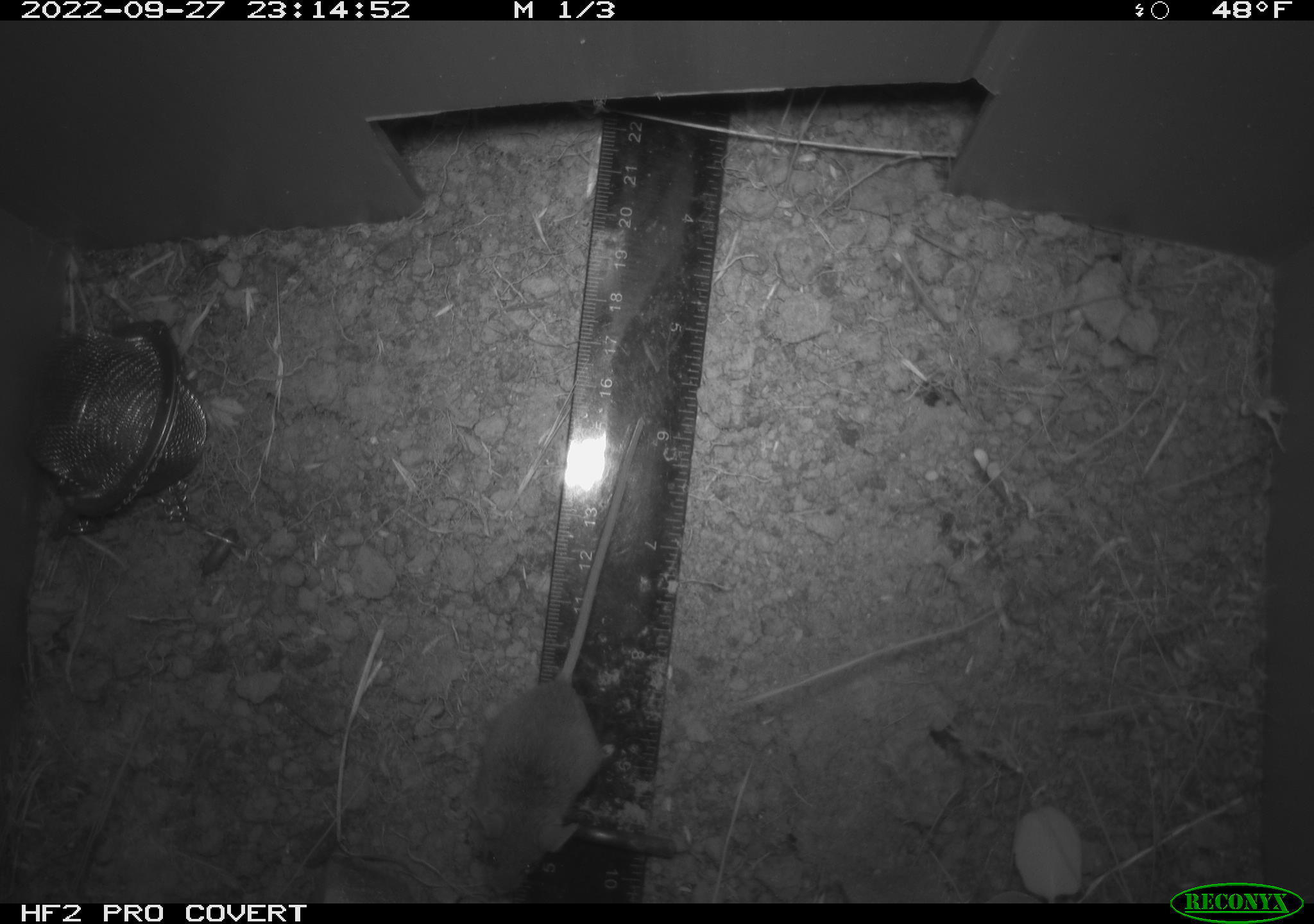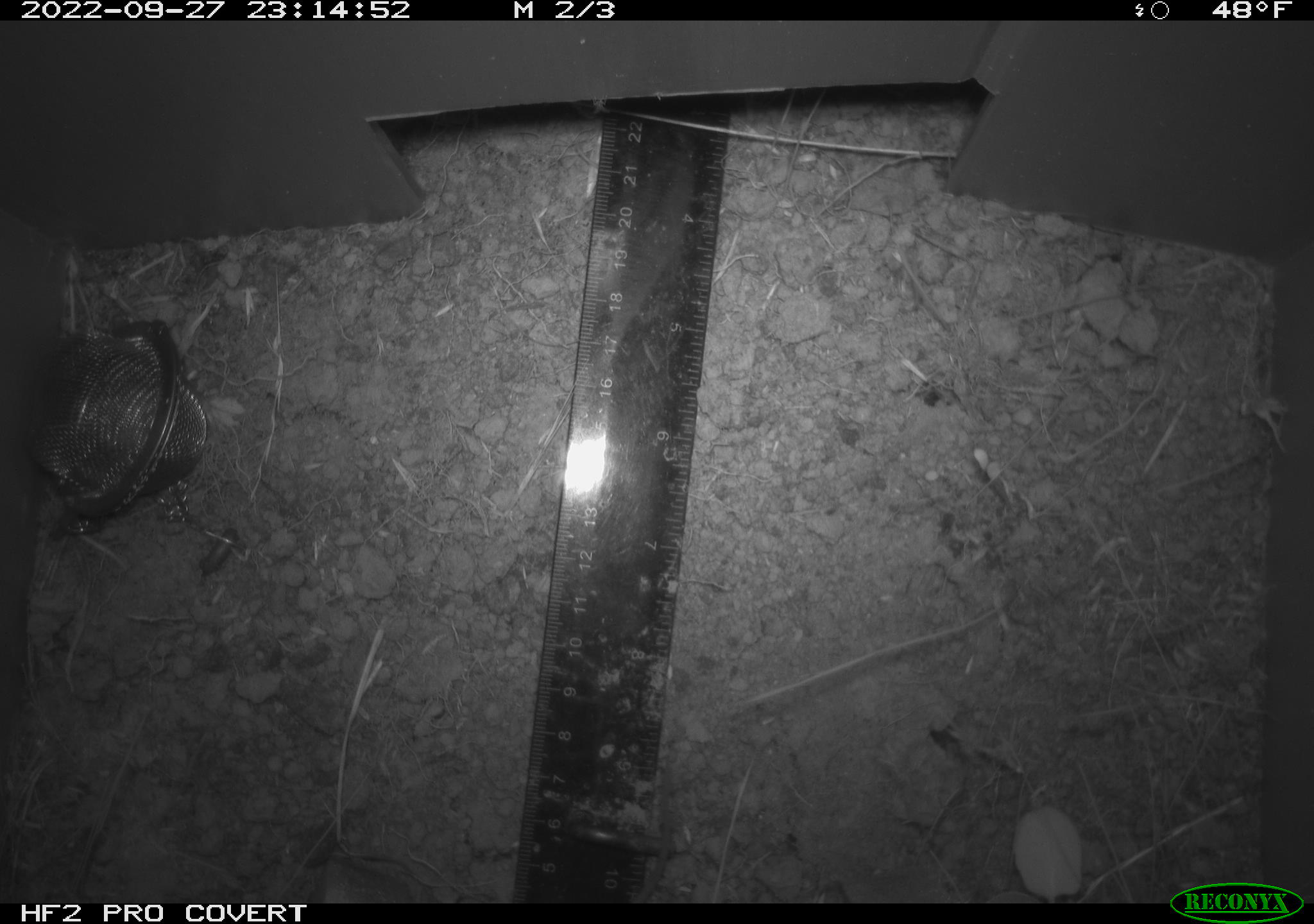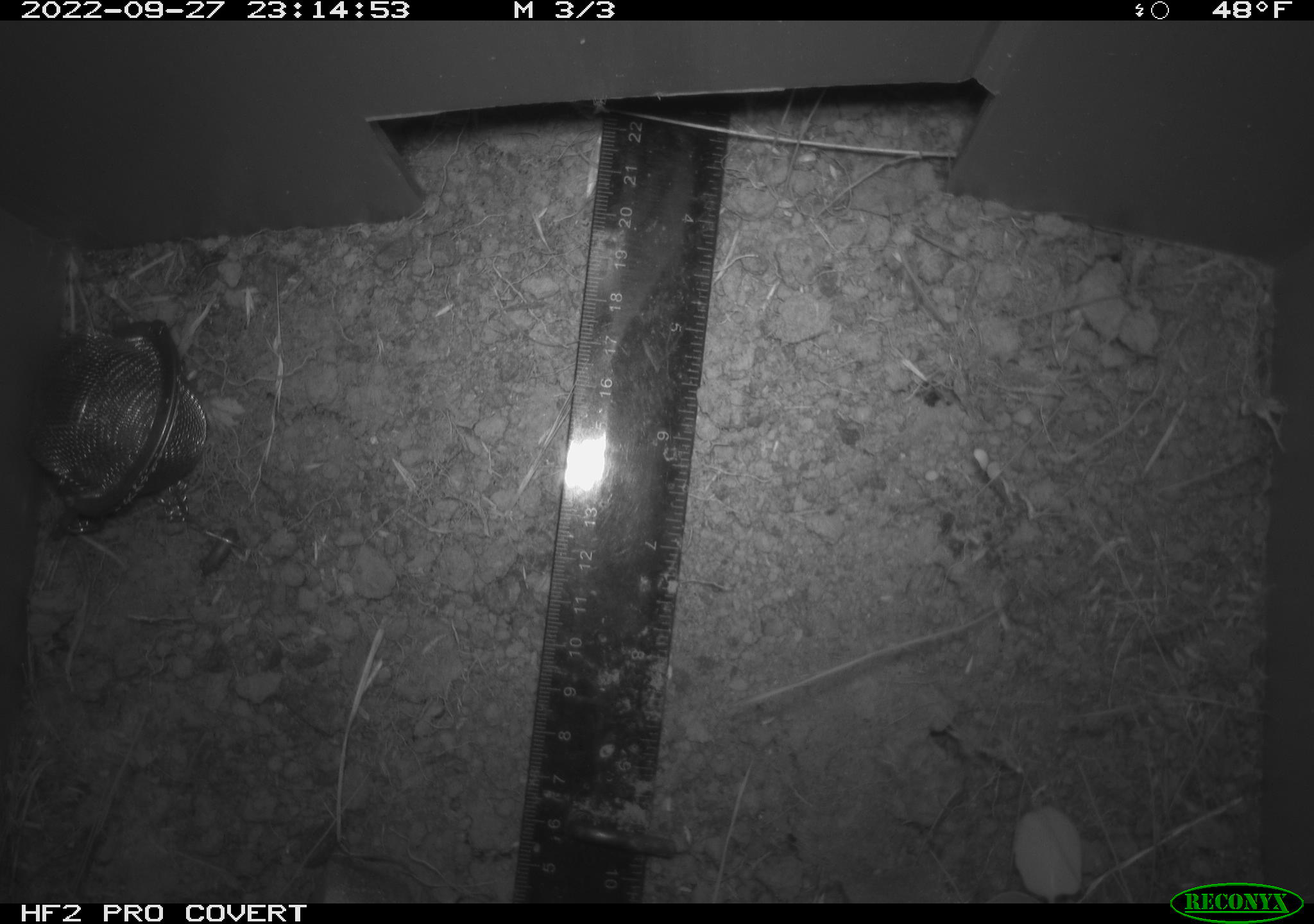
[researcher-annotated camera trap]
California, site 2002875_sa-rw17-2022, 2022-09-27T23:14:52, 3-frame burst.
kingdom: Animalia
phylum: Chordata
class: Mammalia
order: Rodentia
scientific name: Rodentia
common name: mouse species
Mouse species (Rodentia).